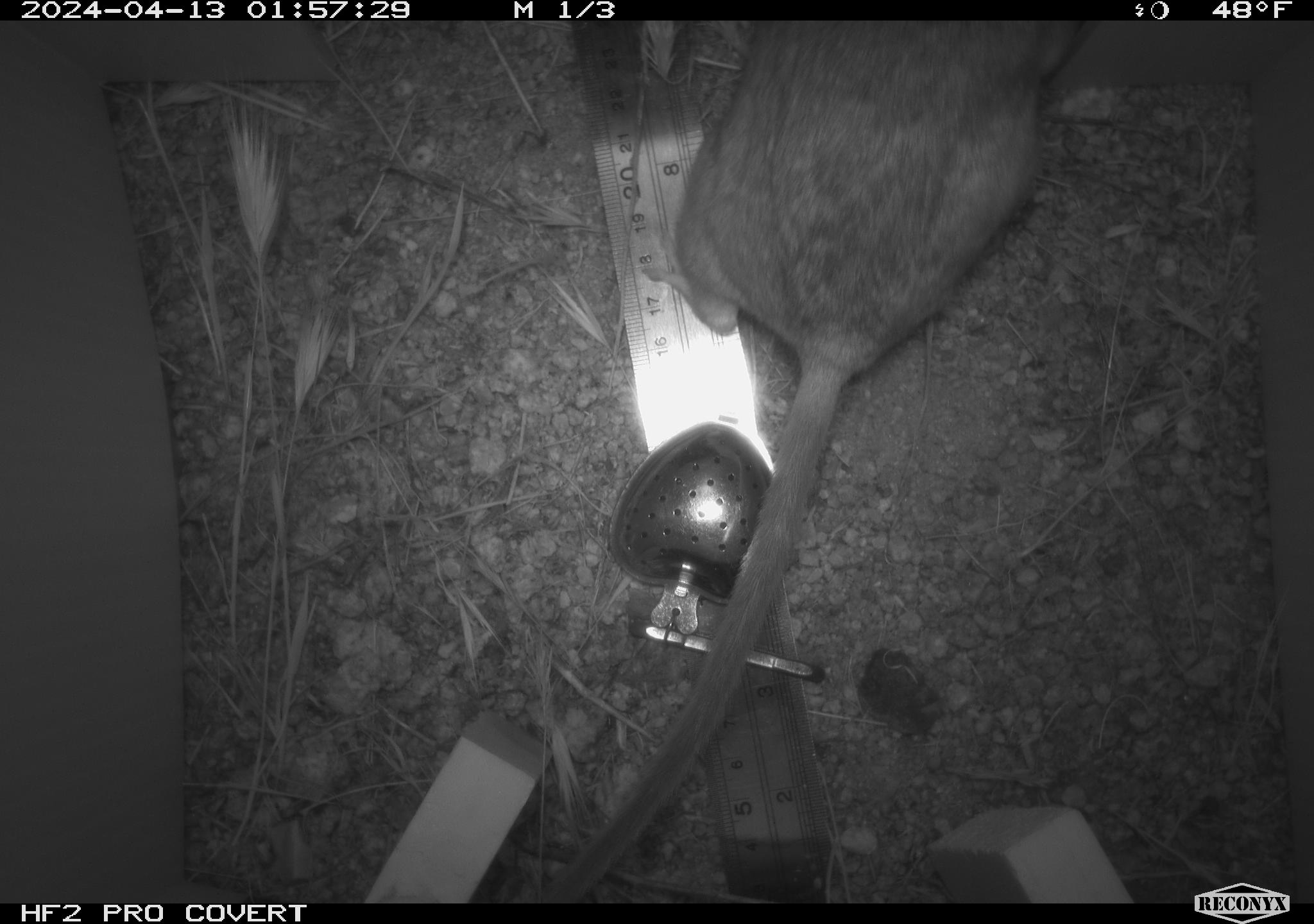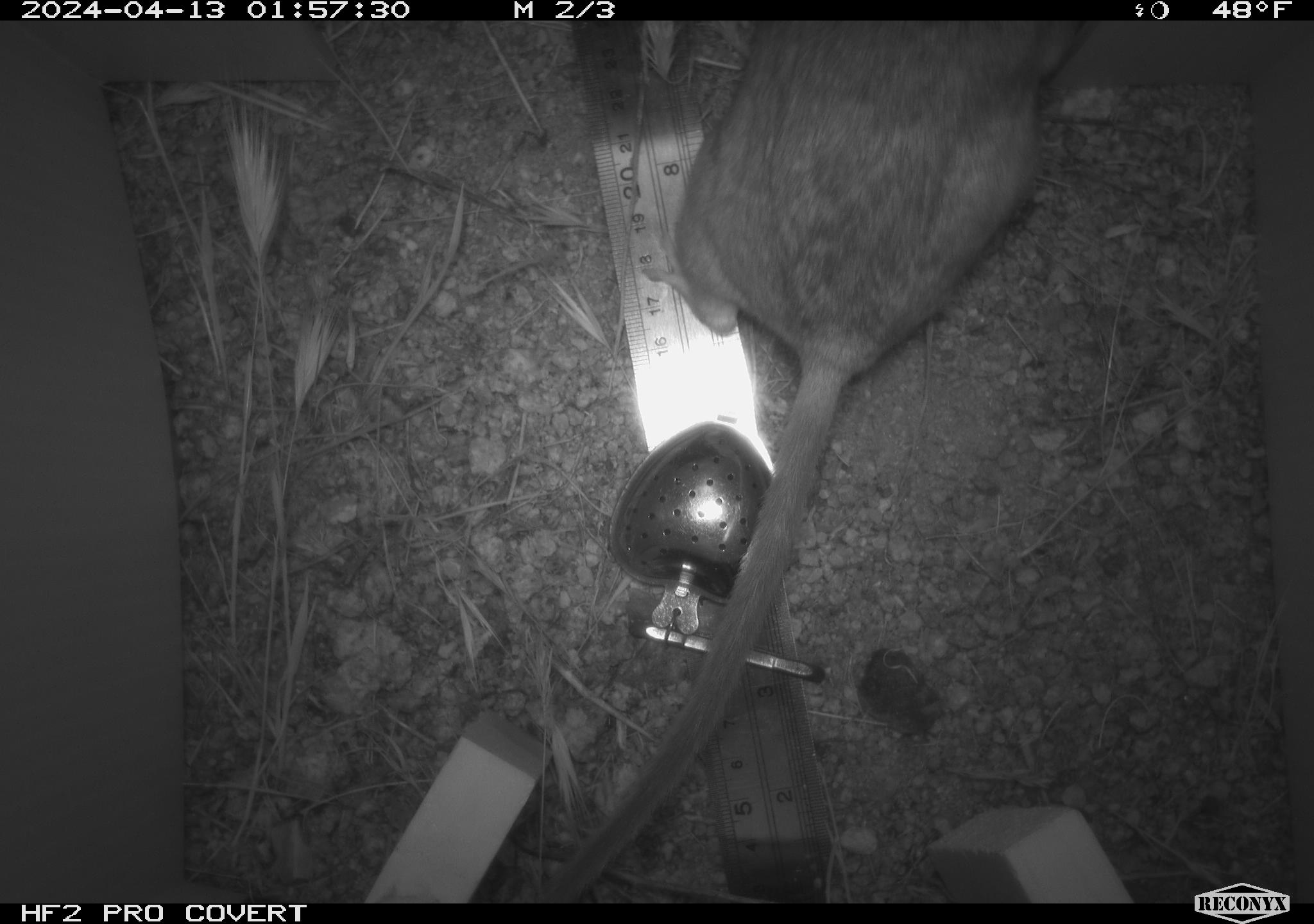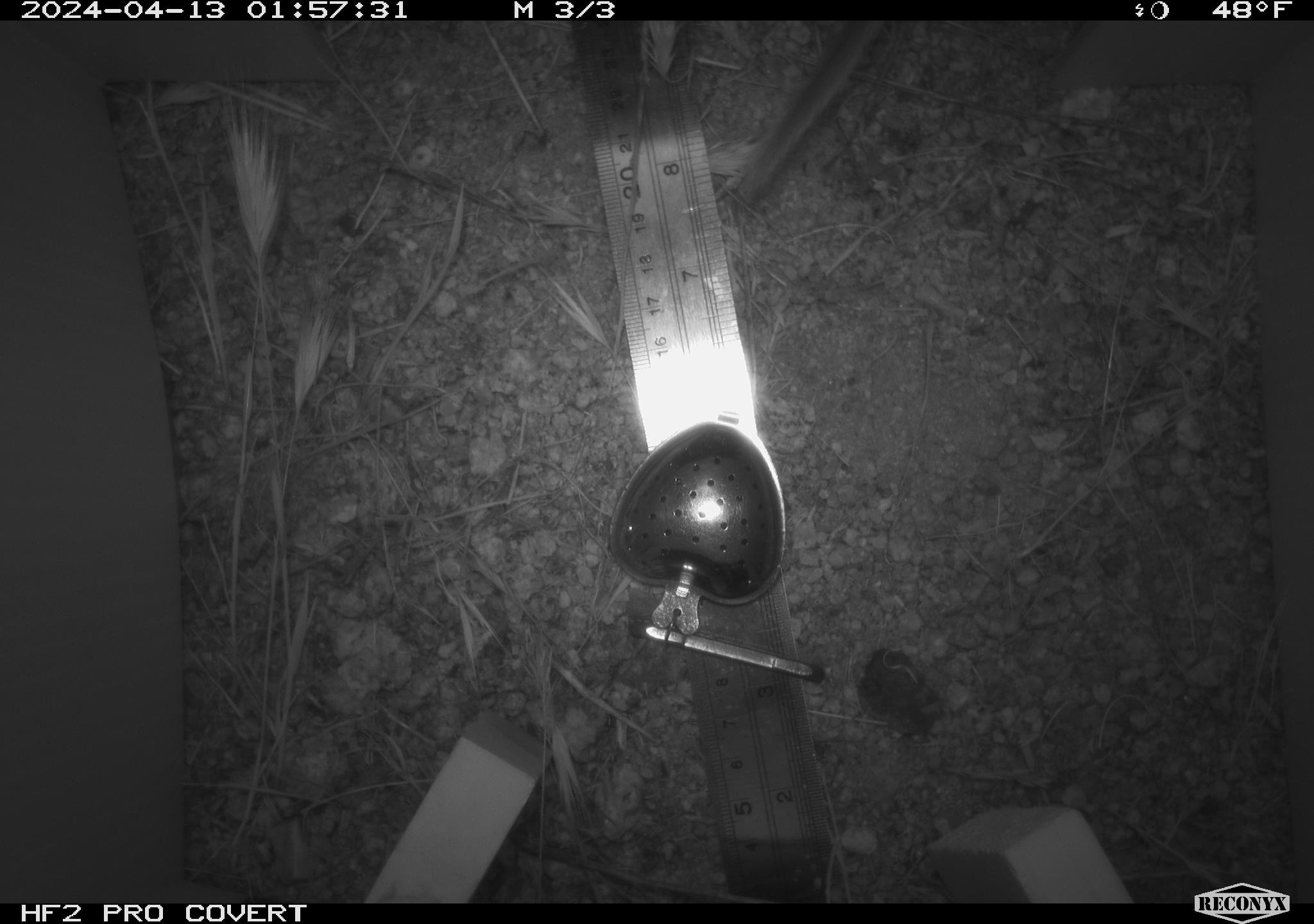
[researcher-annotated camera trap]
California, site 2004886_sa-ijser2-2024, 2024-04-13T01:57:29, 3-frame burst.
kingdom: Animalia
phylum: Chordata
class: Mammalia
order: Rodentia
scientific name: Rodentia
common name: woodrat or rat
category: woodrat or rat species